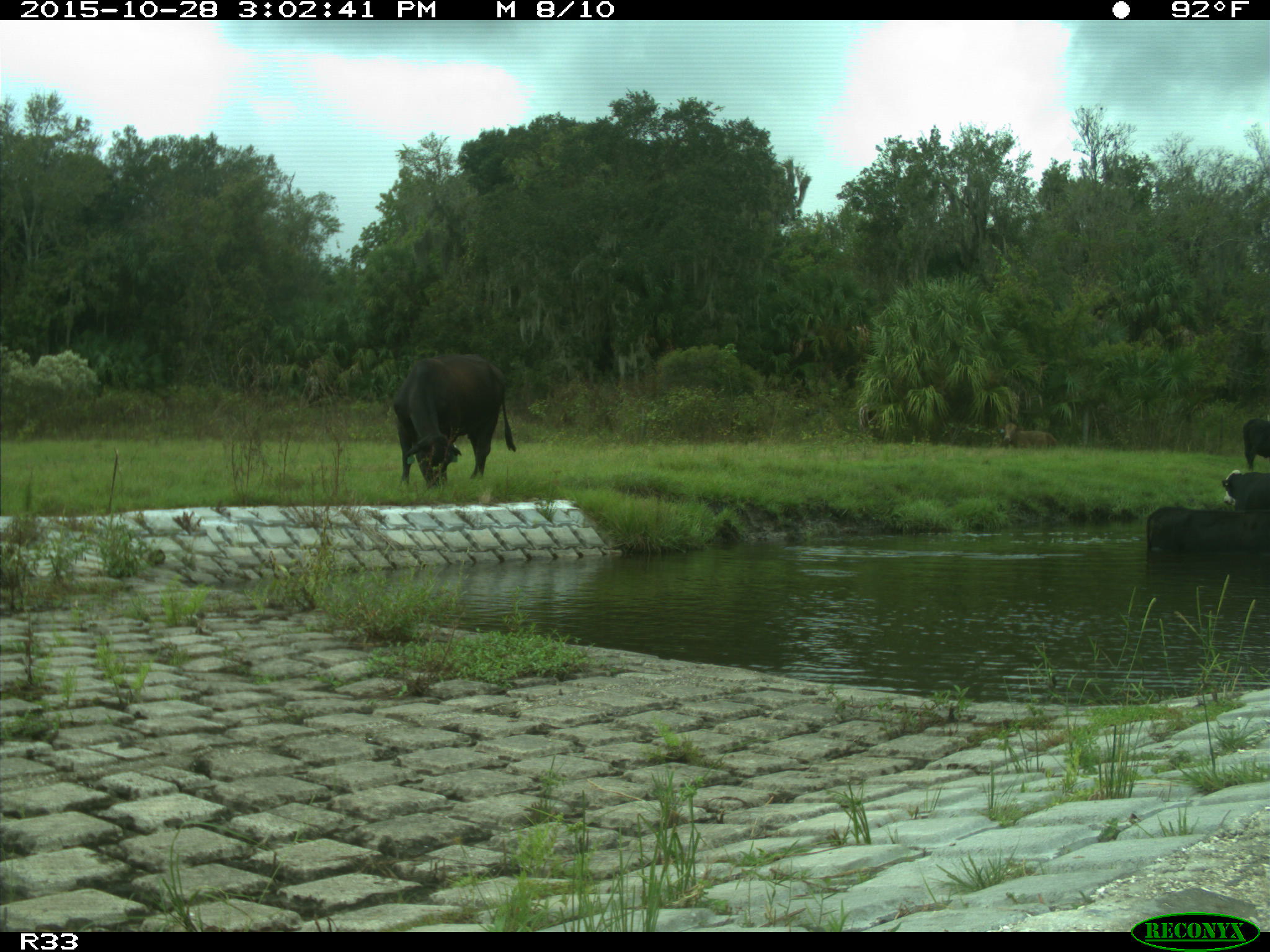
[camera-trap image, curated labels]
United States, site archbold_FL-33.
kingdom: Animalia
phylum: Chordata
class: Mammalia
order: Artiodactyla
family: Bovidae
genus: Bos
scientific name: Bos taurus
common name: domestic cow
Bos taurus (domestic cow).